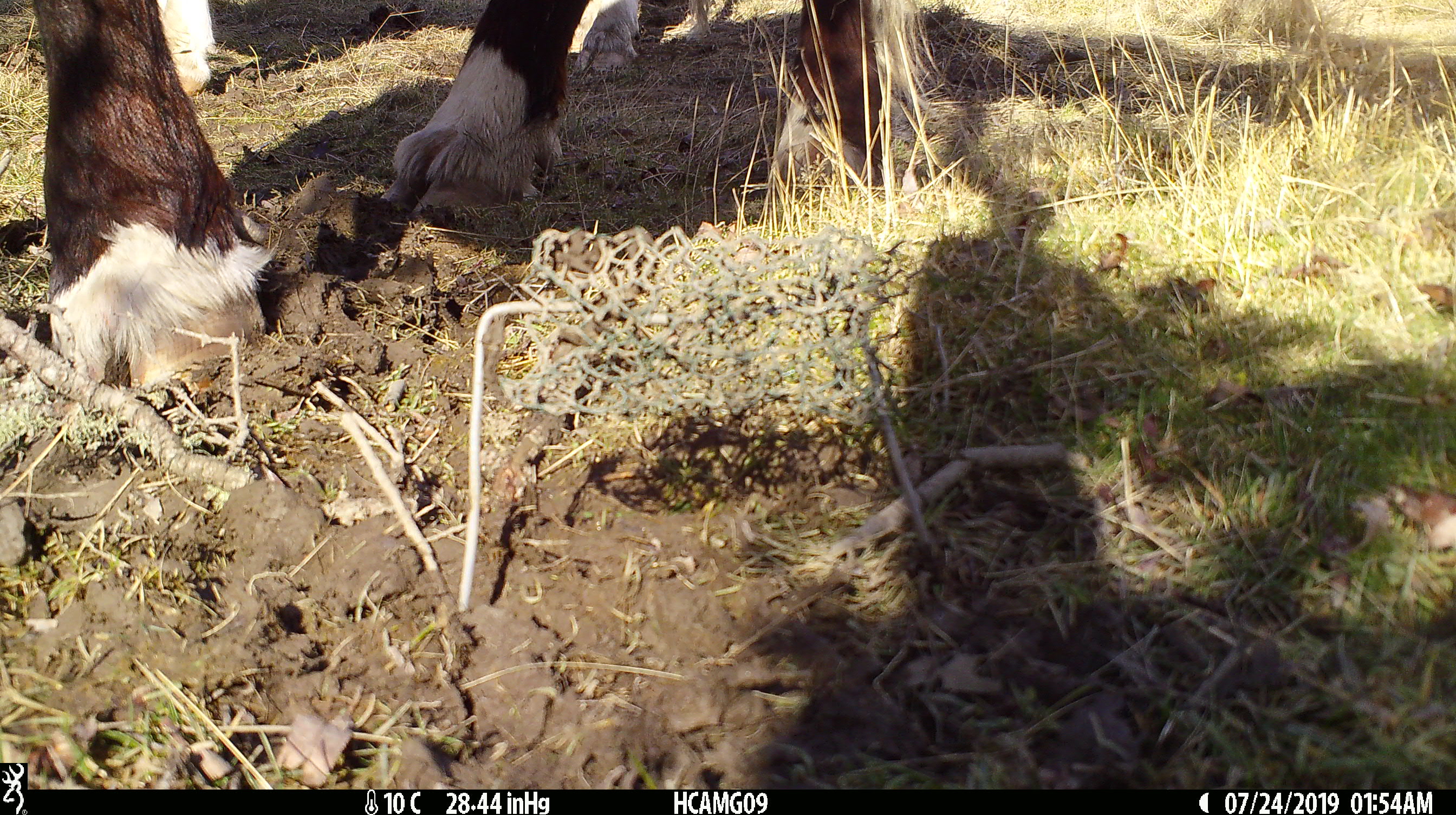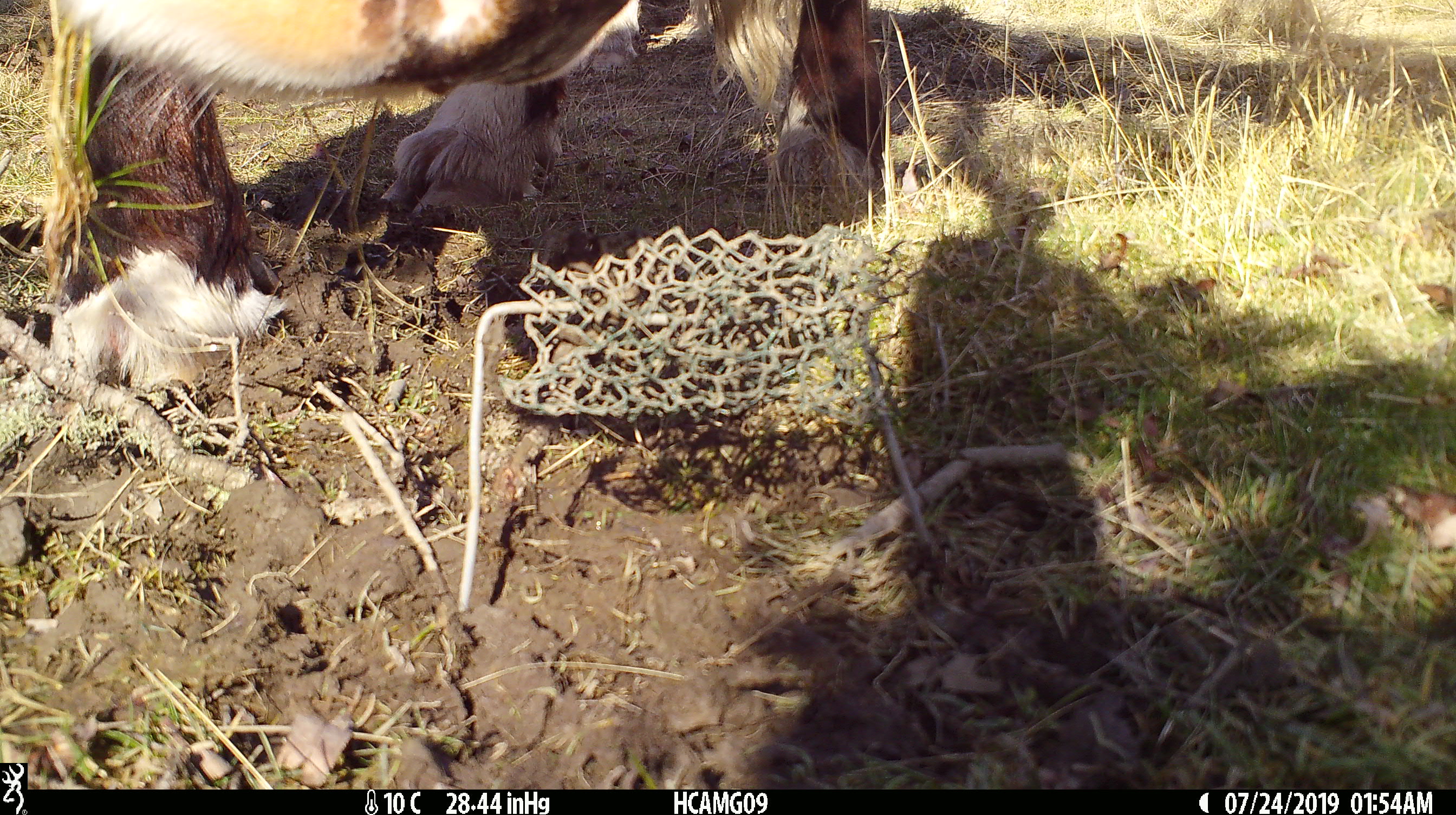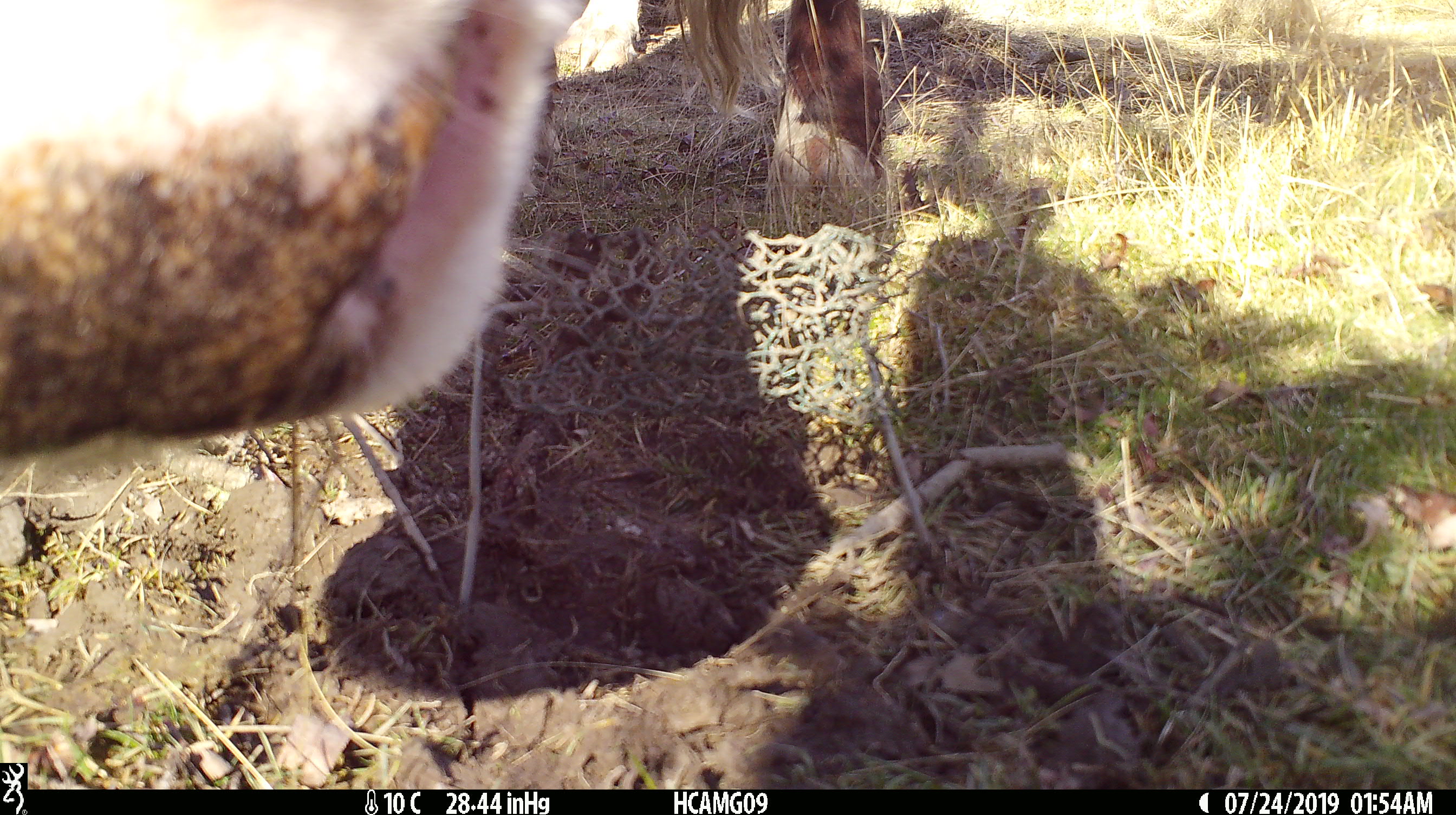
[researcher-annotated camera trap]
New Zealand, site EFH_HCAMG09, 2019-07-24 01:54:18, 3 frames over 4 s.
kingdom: Animalia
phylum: Chordata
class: Mammalia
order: Artiodactyla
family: Bovidae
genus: Bos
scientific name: Bos taurus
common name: domestic cow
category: cow